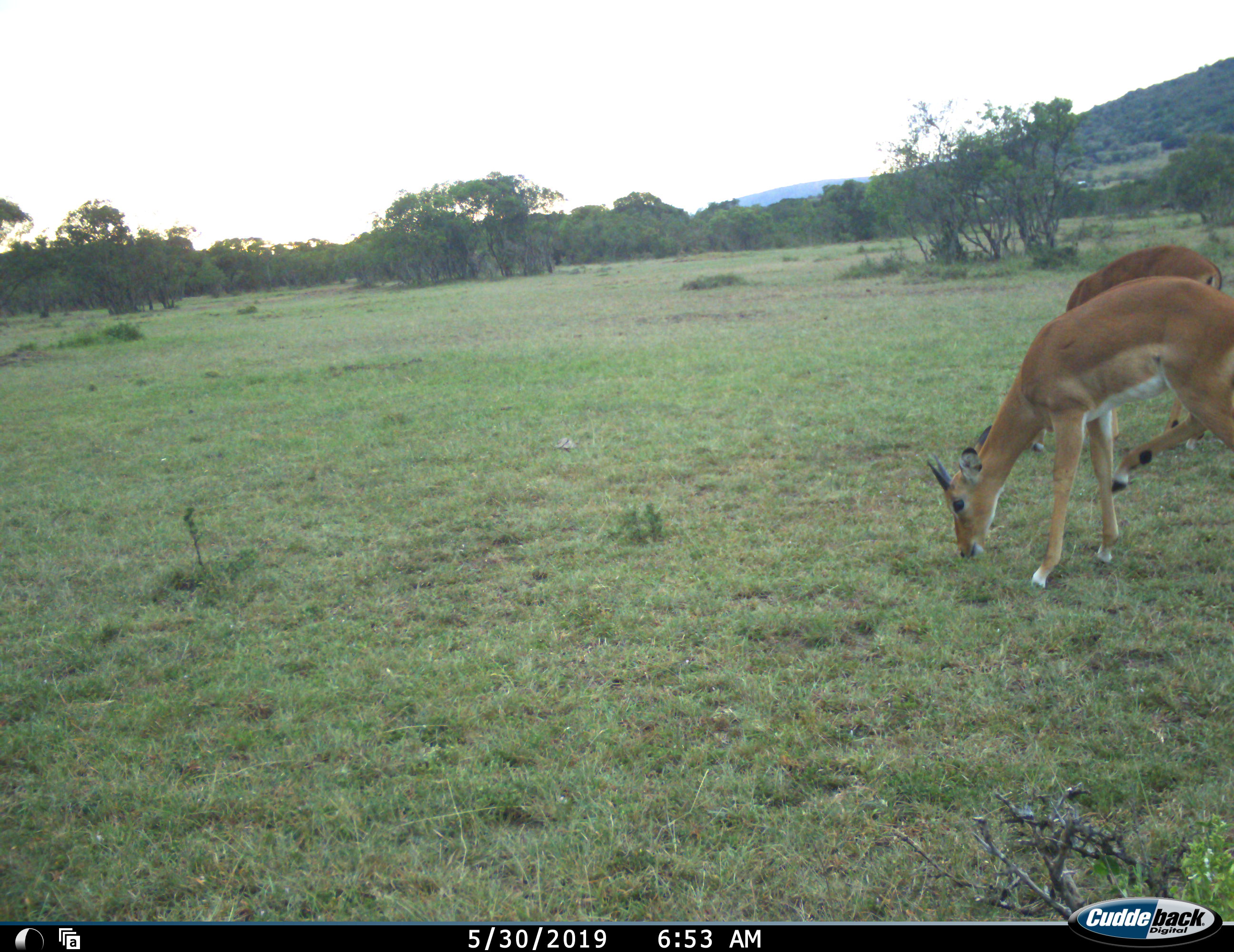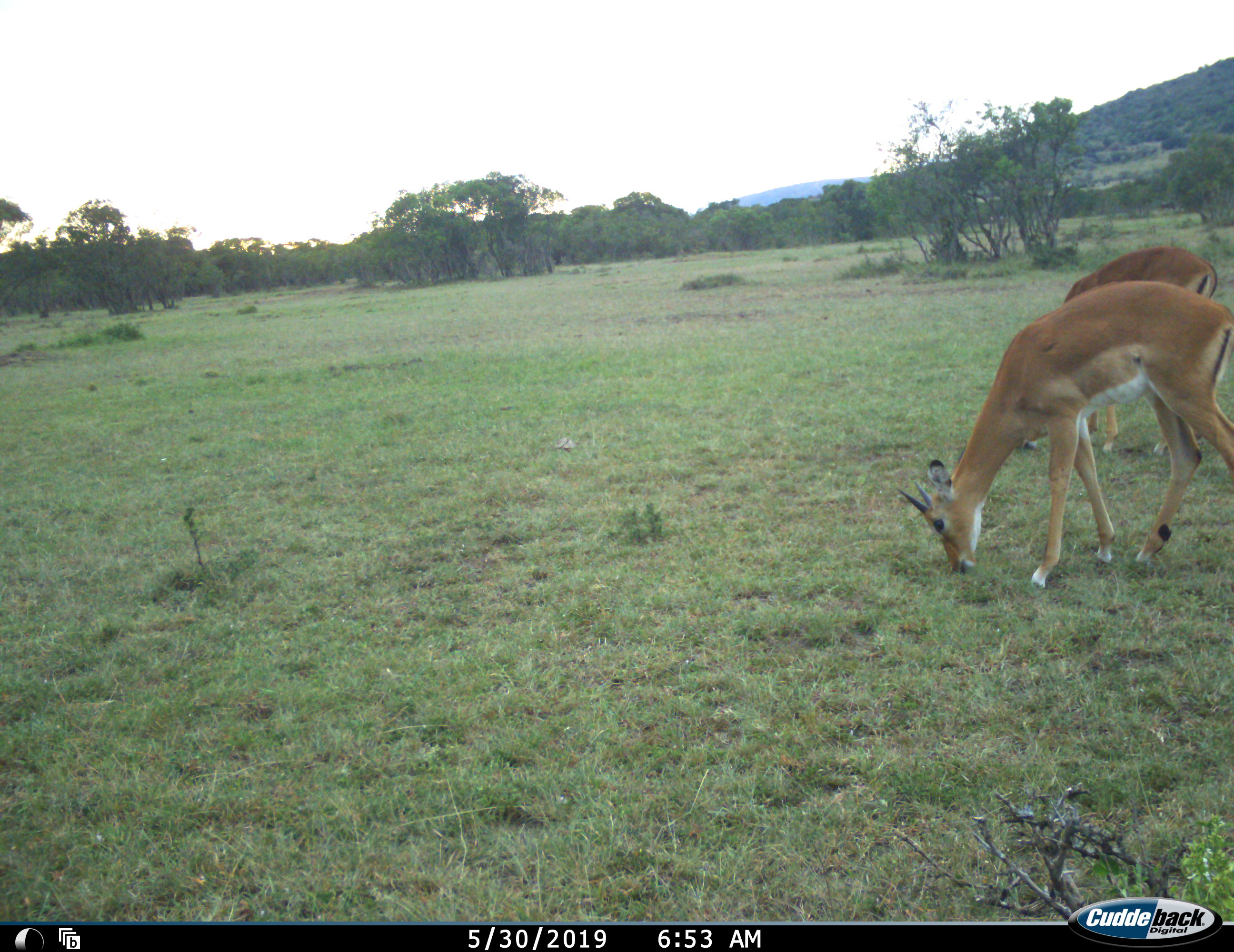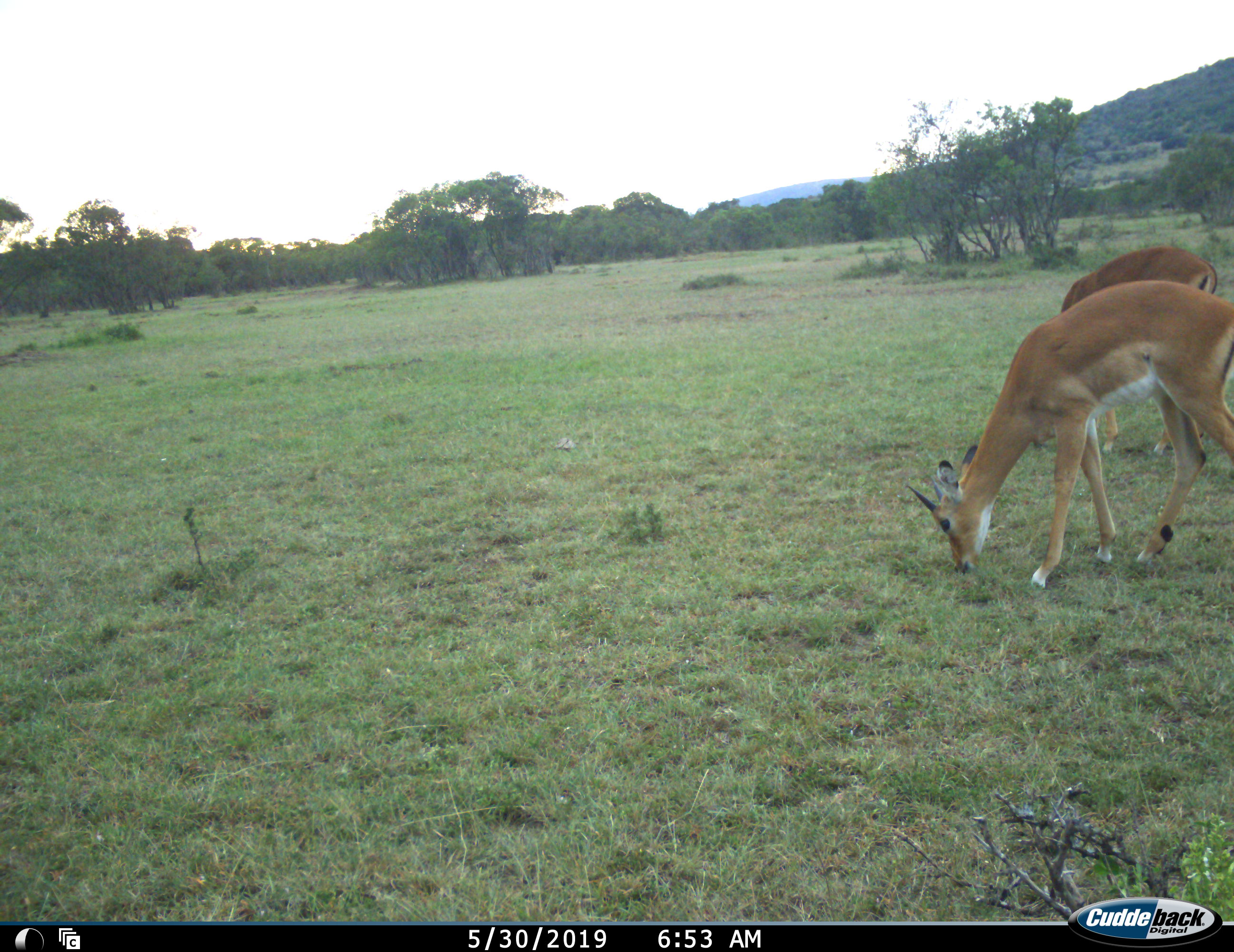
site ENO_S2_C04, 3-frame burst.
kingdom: Animalia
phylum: Chordata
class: Mammalia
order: Artiodactyla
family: Bovidae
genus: Aepyceros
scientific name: Aepyceros melampus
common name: impala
Impala (Aepyceros melampus), count 2. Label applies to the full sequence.